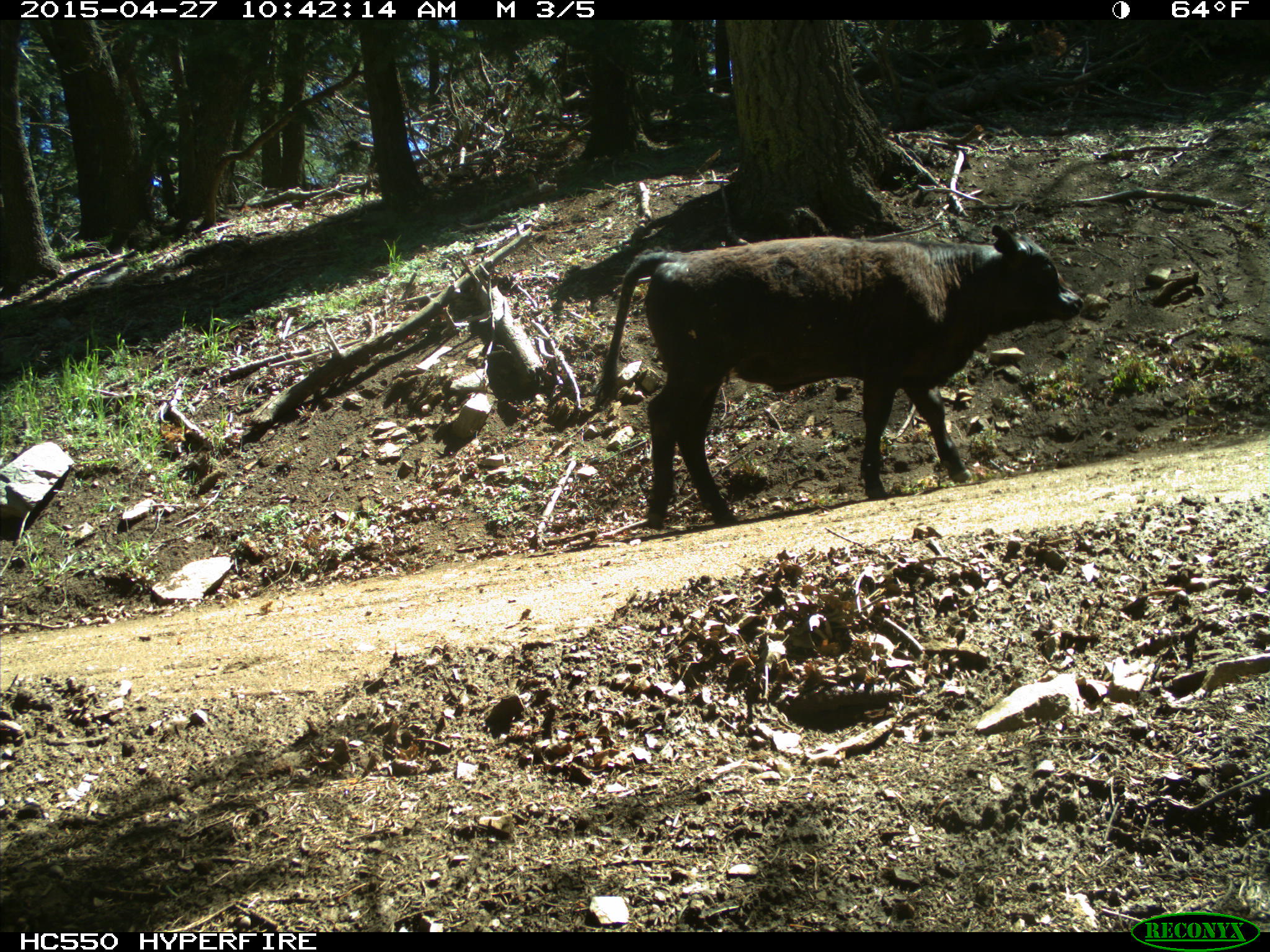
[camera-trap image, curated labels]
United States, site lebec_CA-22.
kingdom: Animalia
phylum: Chordata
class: Mammalia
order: Artiodactyla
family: Bovidae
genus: Bos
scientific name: Bos taurus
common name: domestic cow